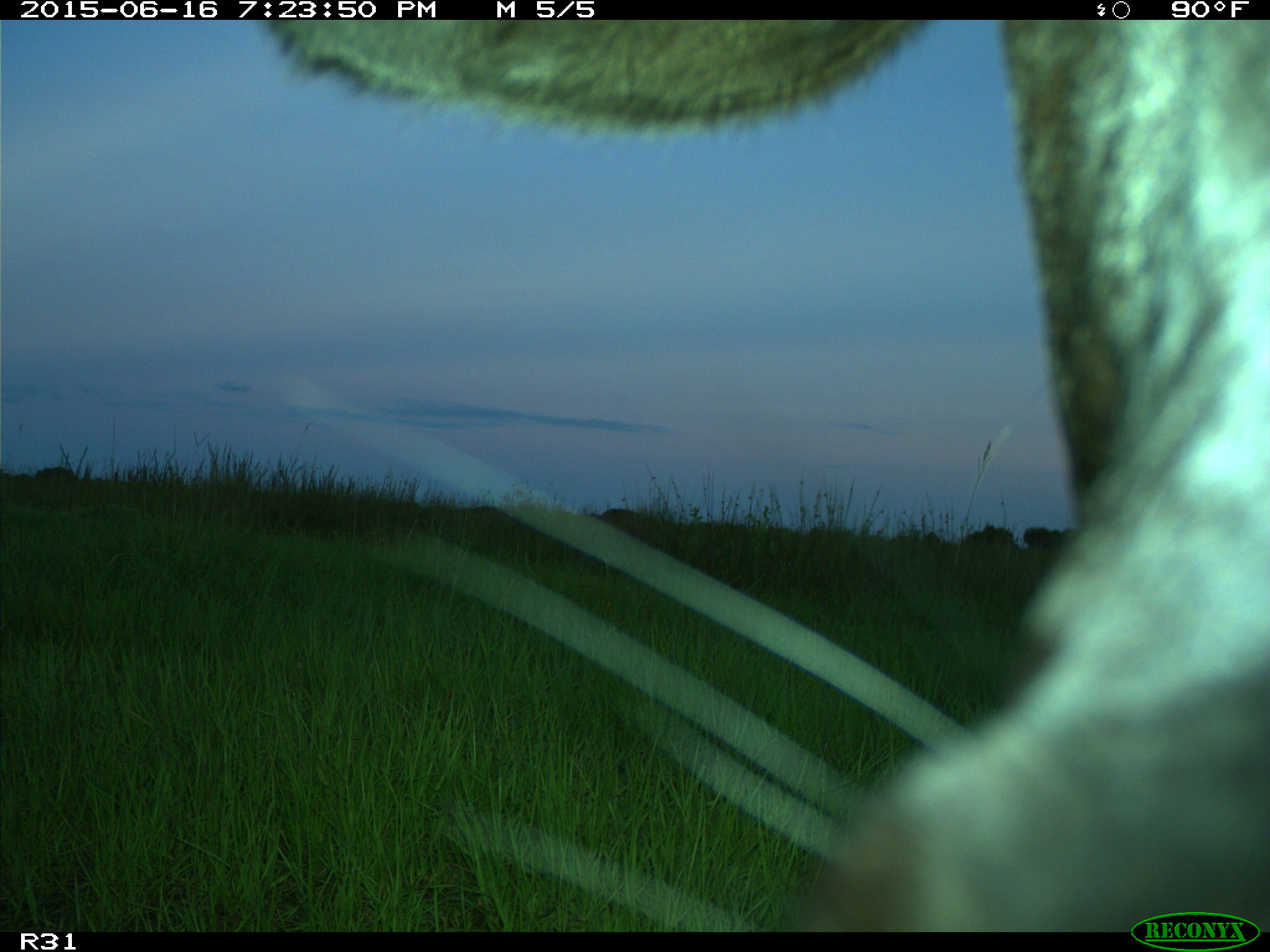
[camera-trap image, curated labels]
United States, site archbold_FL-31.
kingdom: Animalia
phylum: Chordata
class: Mammalia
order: Artiodactyla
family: Bovidae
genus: Bos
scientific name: Bos taurus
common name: domestic cow